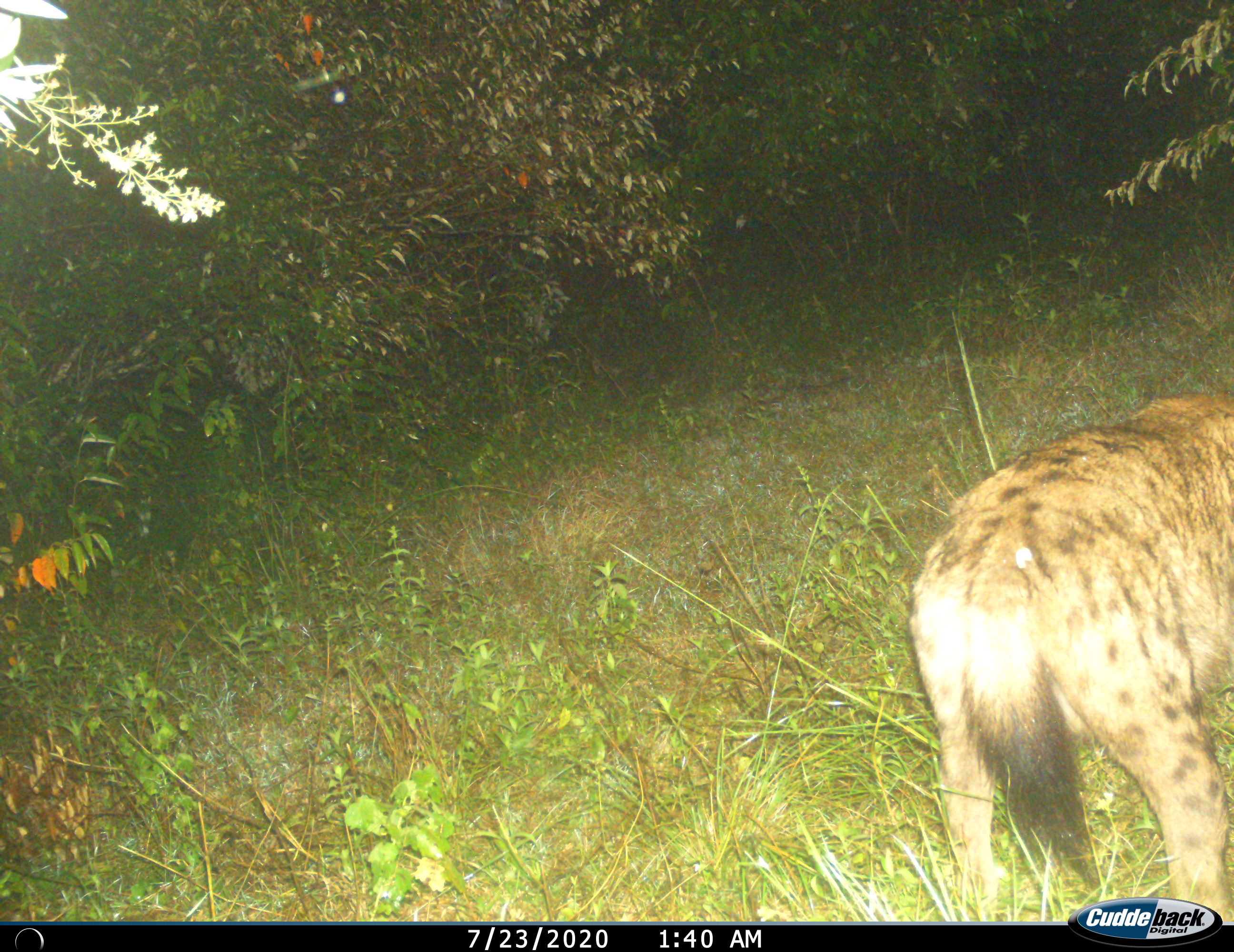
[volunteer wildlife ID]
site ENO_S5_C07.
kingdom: Animalia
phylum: Chordata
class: Mammalia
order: Carnivora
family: Hyaenidae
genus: Crocuta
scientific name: Crocuta crocuta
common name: spotted hyena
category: hyenaspotted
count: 1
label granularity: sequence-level